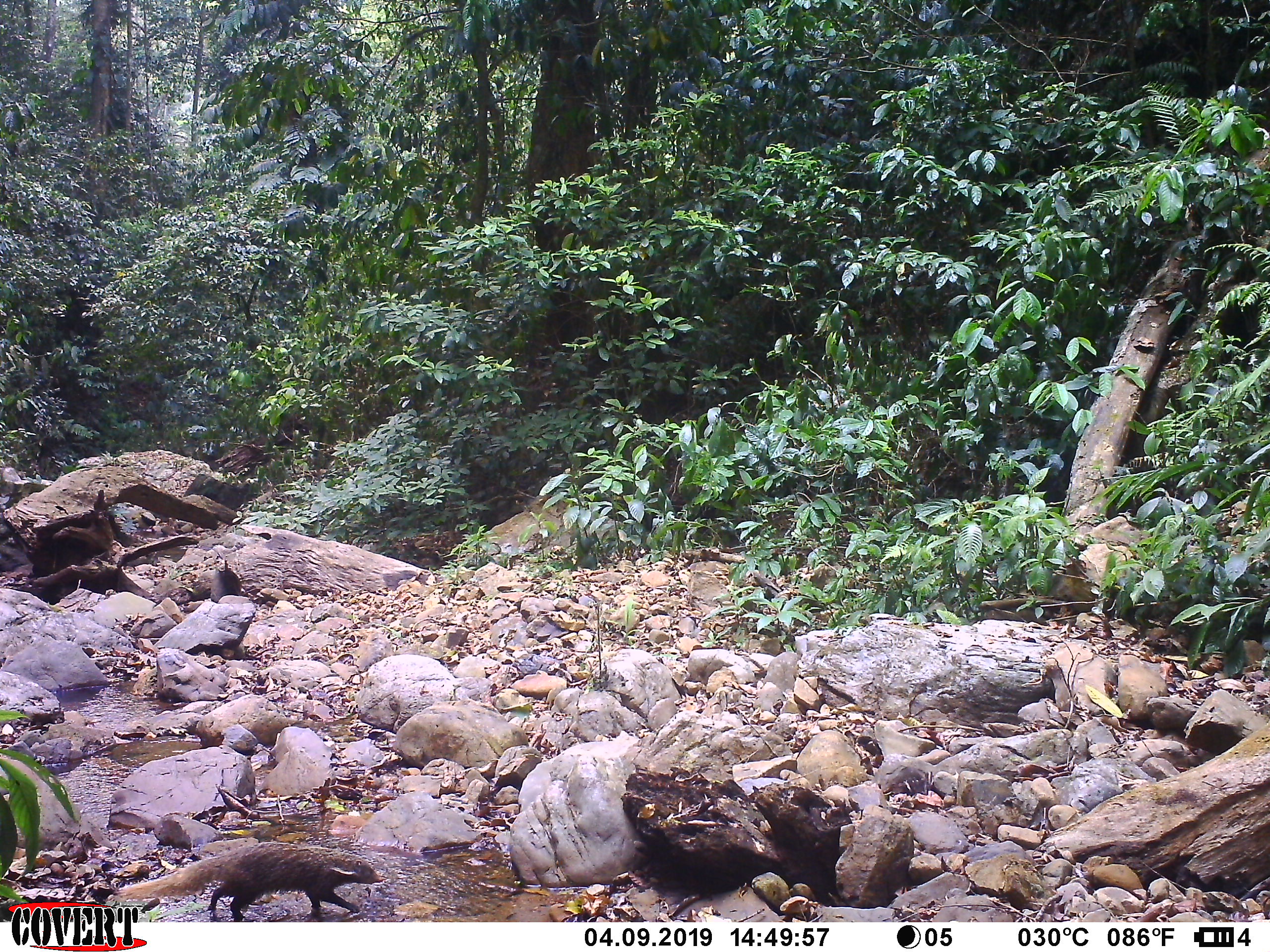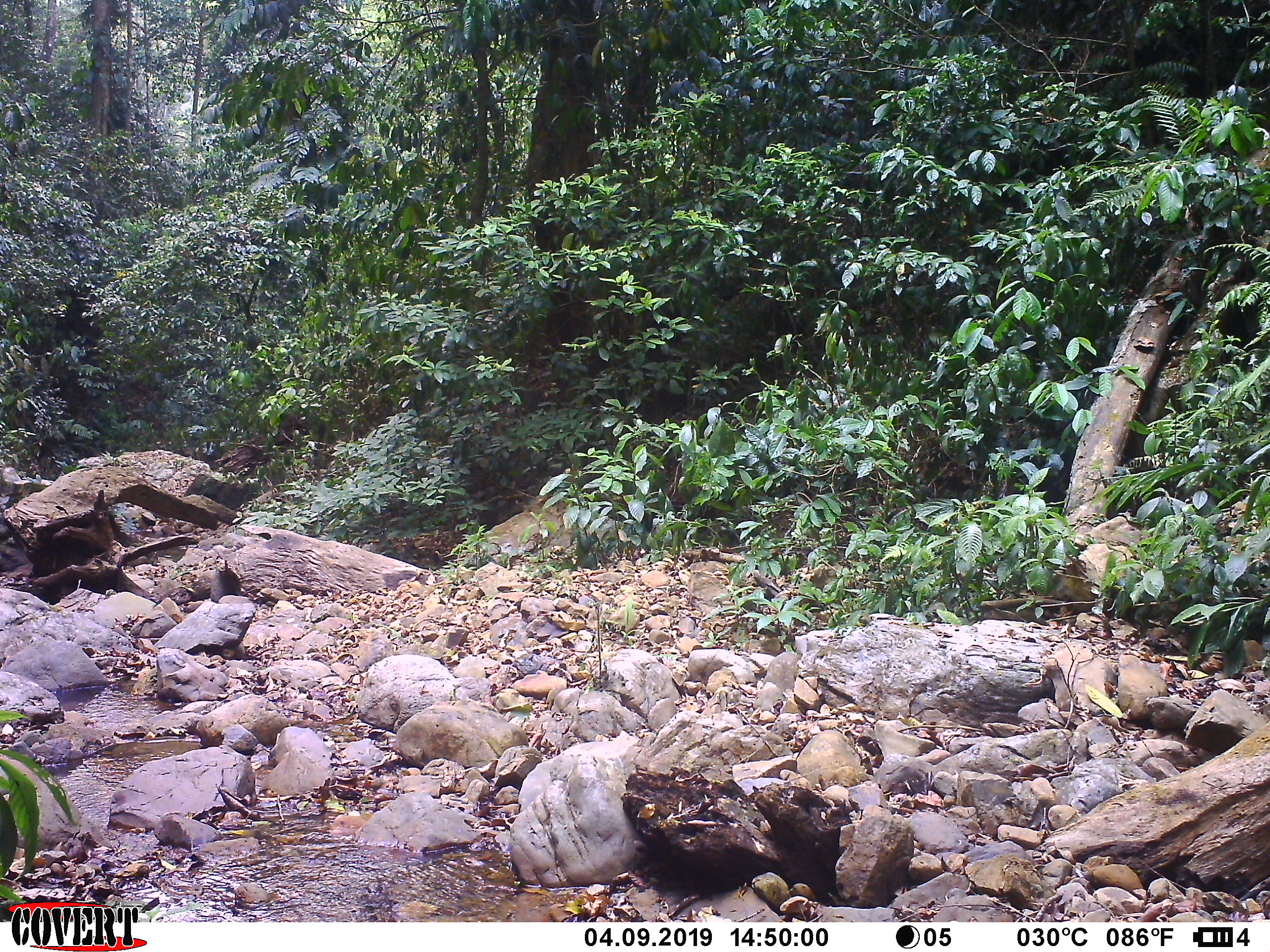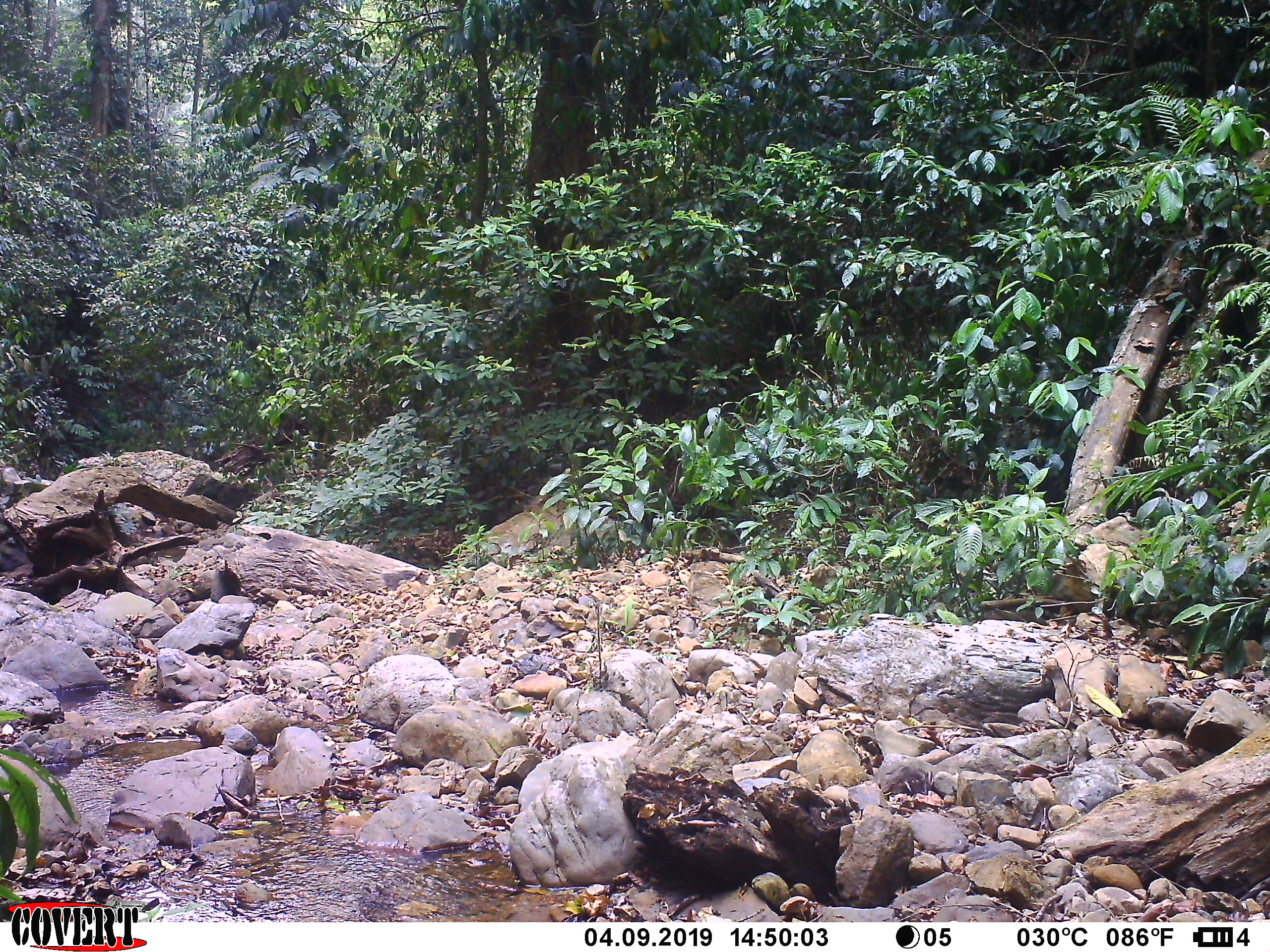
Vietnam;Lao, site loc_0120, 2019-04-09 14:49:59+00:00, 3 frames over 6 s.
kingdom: Animalia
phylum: Chordata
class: Mammalia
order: Carnivora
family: Herpestidae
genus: Urva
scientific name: Urva urva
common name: crab-eating mongoose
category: crab eating mongoose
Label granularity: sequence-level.